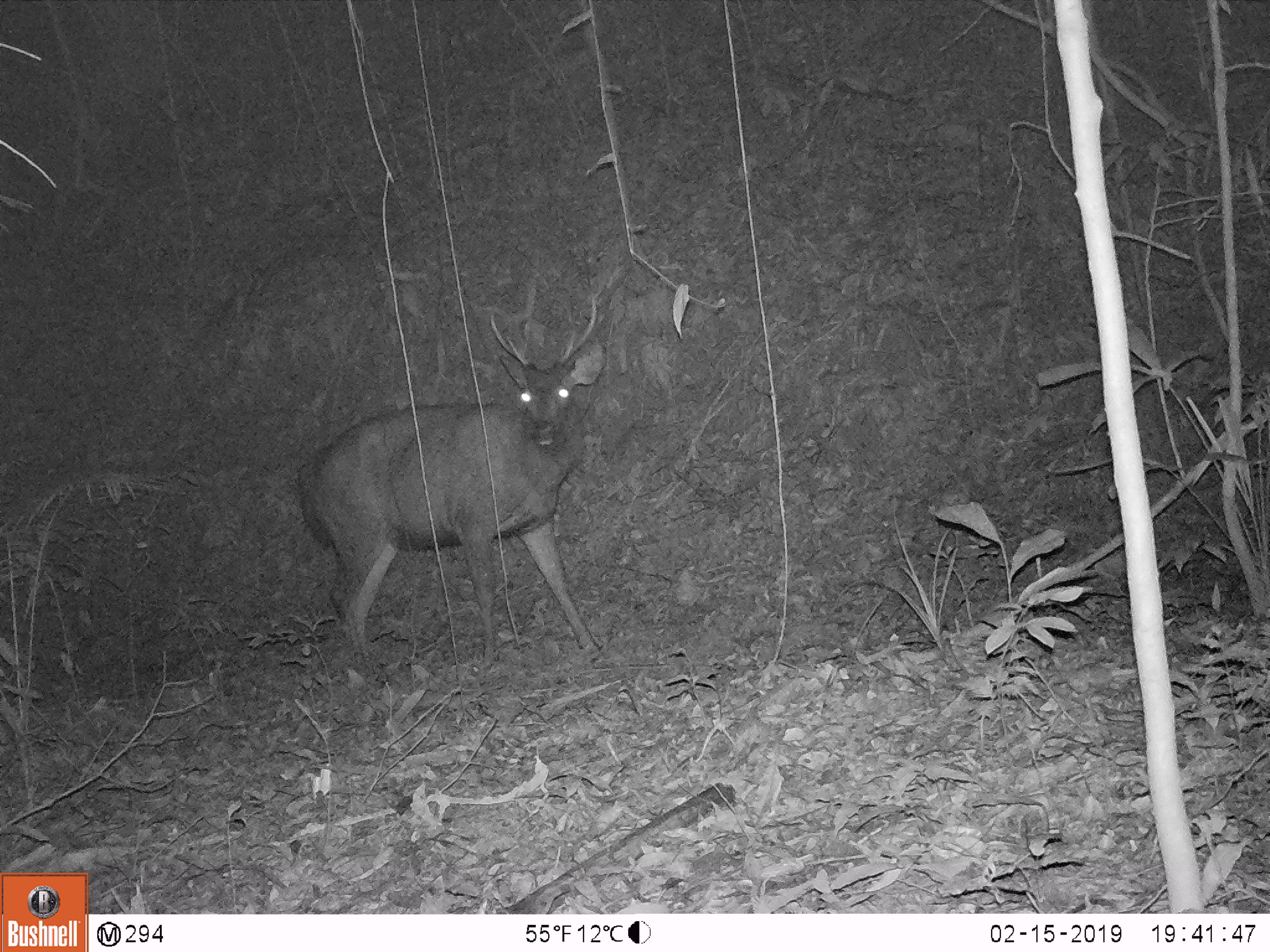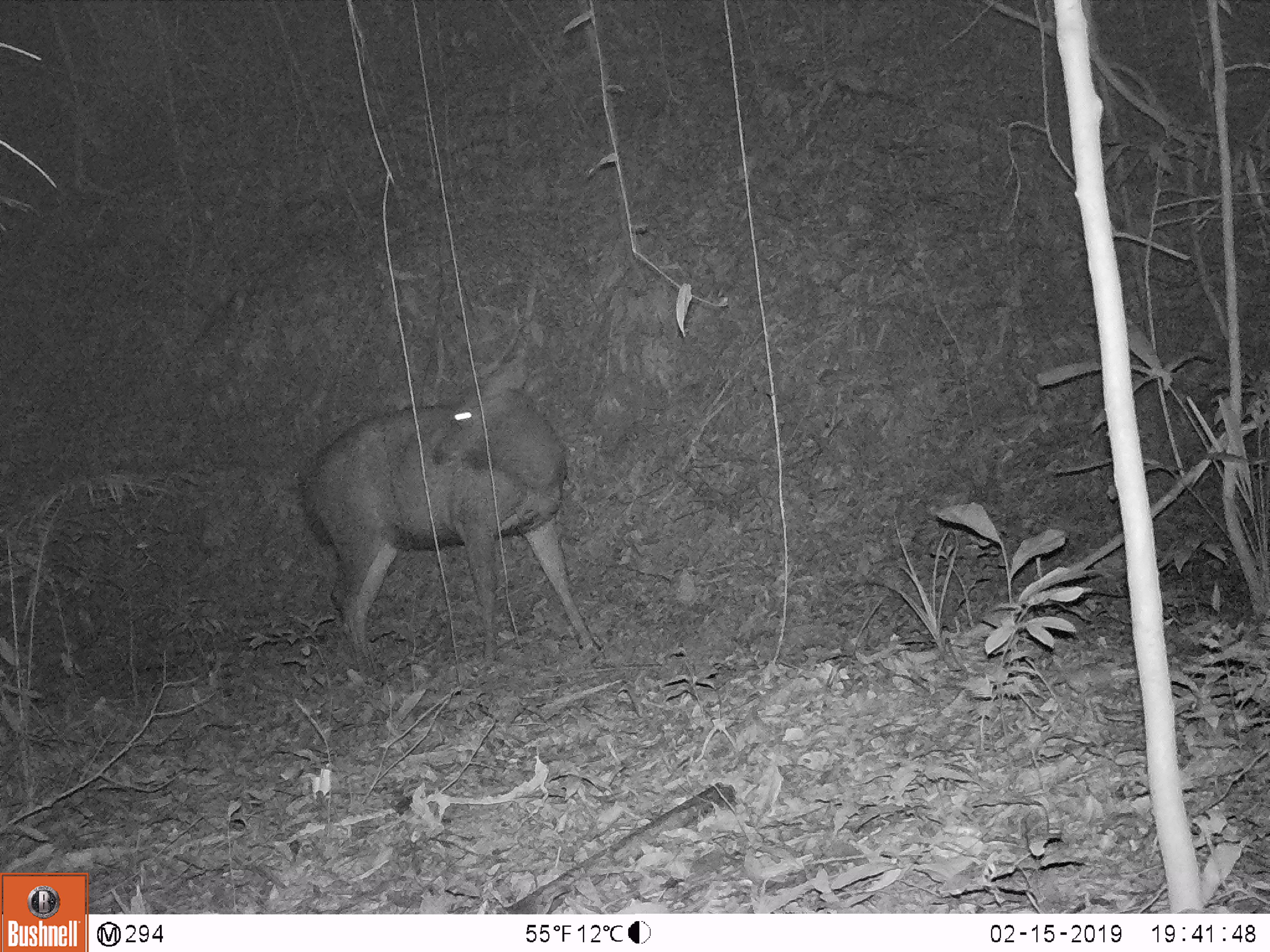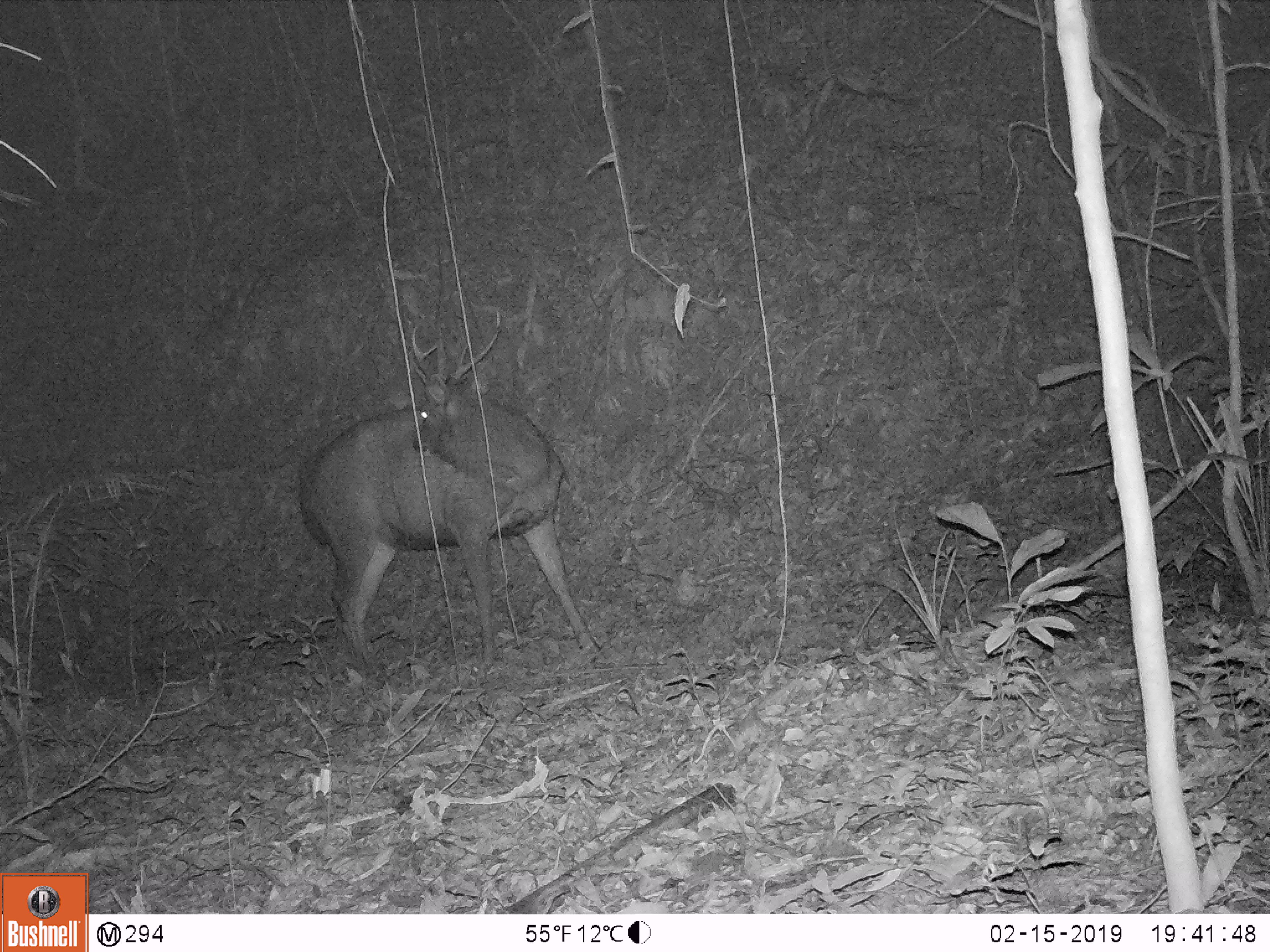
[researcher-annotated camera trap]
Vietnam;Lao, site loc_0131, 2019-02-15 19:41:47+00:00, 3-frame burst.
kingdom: Animalia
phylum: Chordata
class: Mammalia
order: Artiodactyla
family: Cervidae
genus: Rusa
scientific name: Rusa unicolor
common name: sambar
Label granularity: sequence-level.